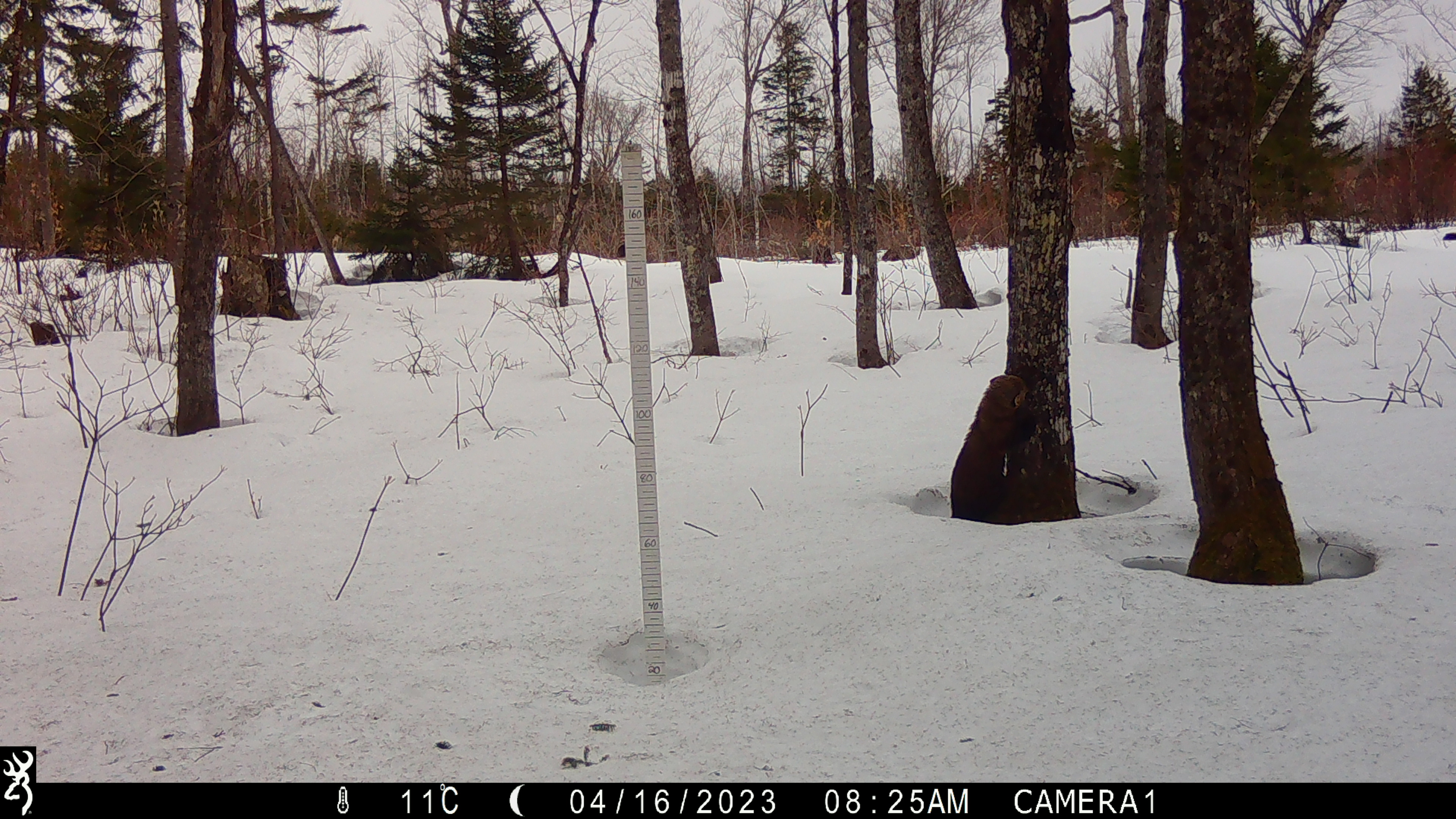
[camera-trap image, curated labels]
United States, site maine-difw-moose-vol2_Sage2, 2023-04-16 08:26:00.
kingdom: Animalia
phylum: Chordata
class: Mammalia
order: Carnivora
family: Mustelidae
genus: Pekania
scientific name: Pekania pennanti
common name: fisher